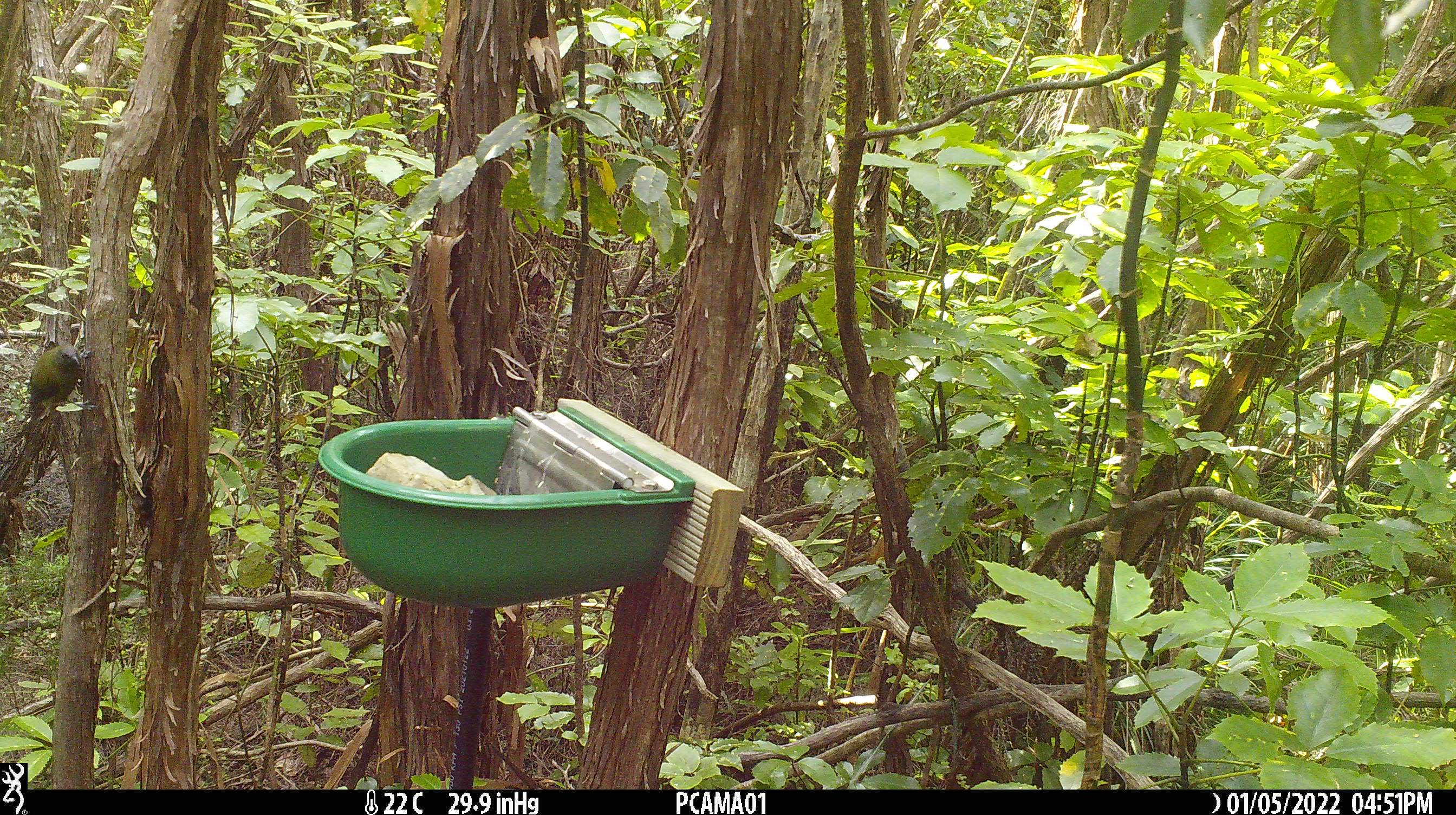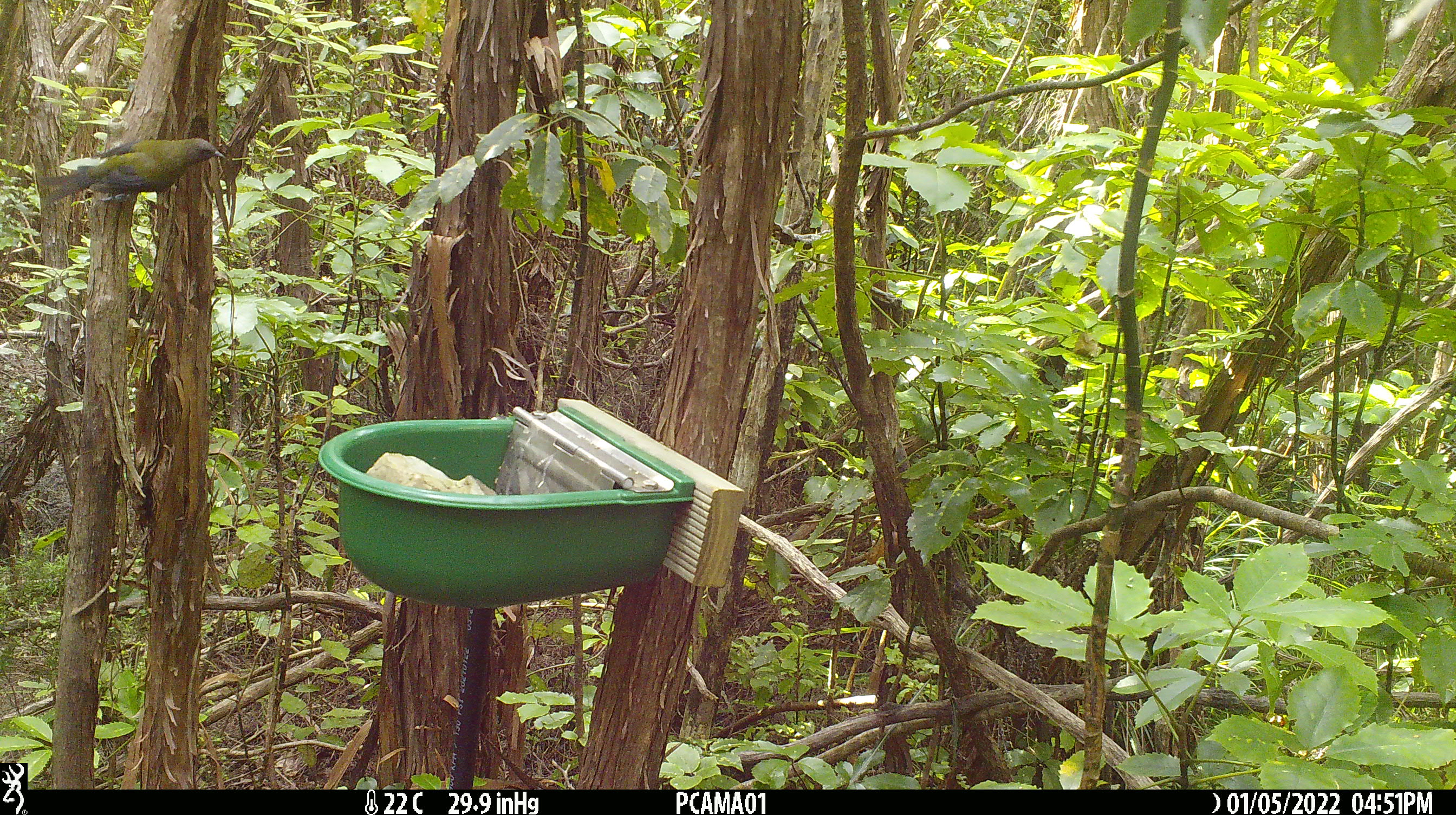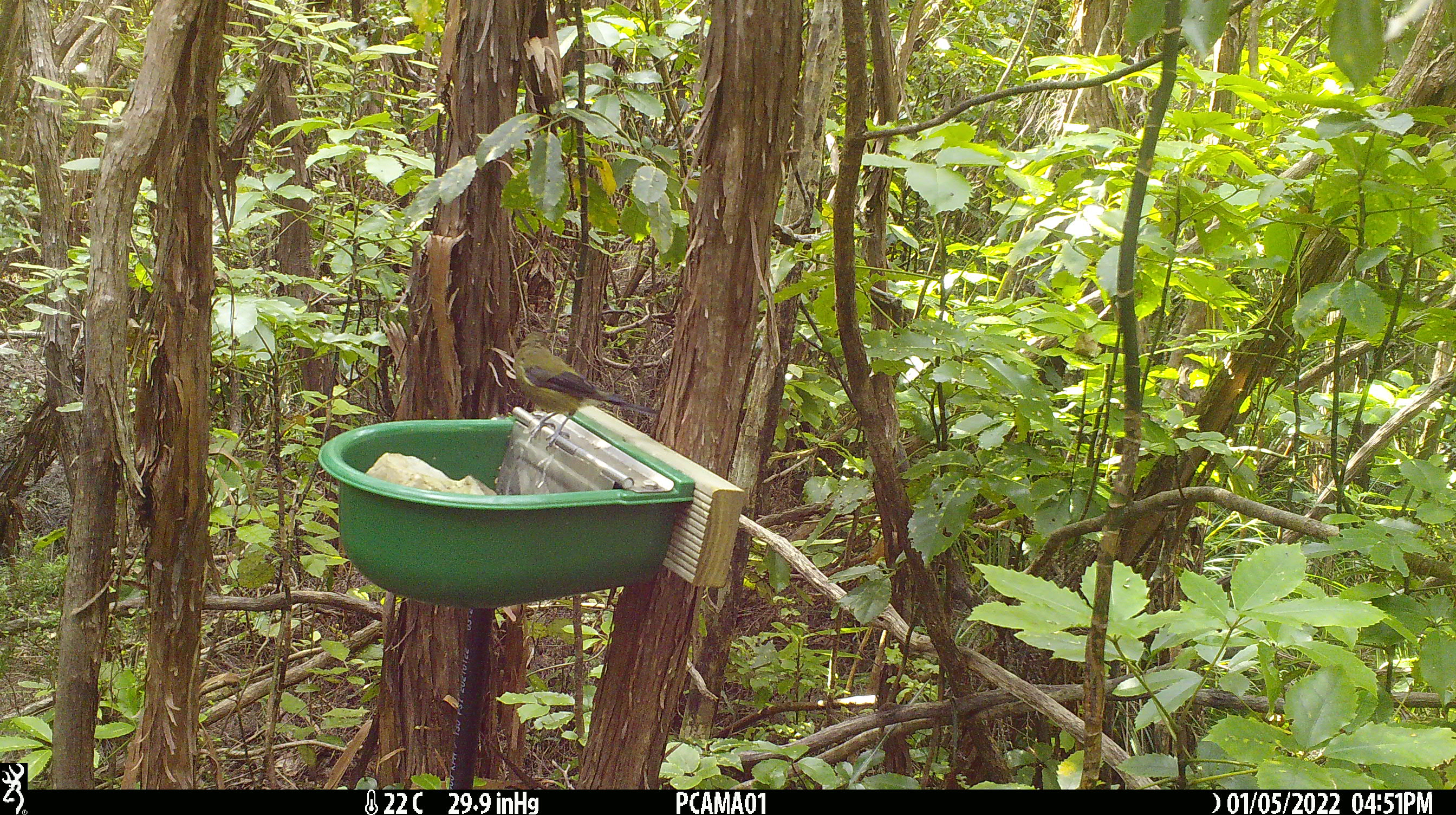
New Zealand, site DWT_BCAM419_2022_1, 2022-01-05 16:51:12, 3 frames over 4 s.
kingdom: Animalia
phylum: Chordata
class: Aves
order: Passeriformes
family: Meliphagidae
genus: Anthornis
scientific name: Anthornis melanura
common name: new zealand bellbird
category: bellbird